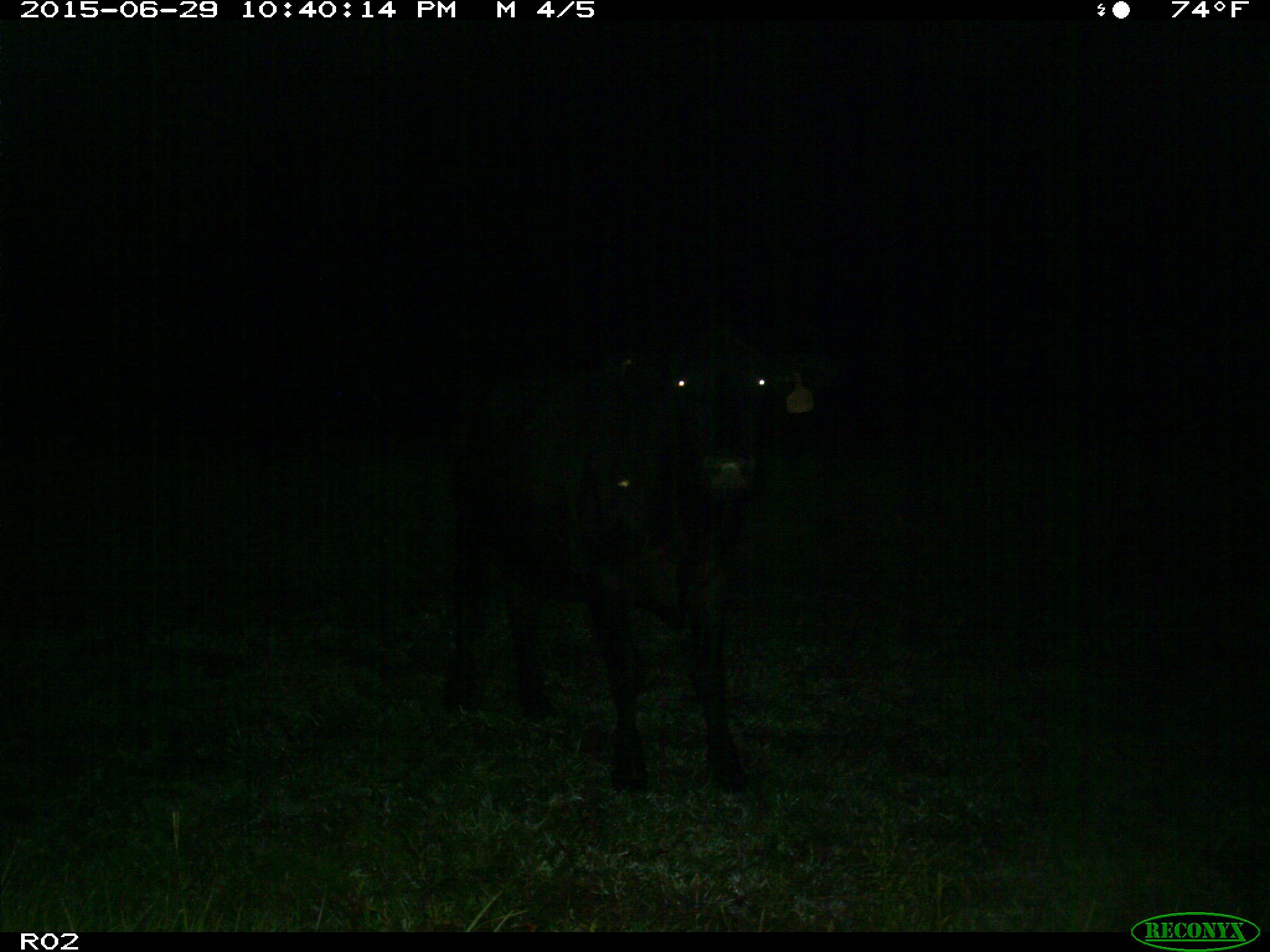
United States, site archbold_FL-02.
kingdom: Animalia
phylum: Chordata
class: Mammalia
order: Artiodactyla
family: Bovidae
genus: Bos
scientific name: Bos taurus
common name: domestic cow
Bos taurus (domestic cow).